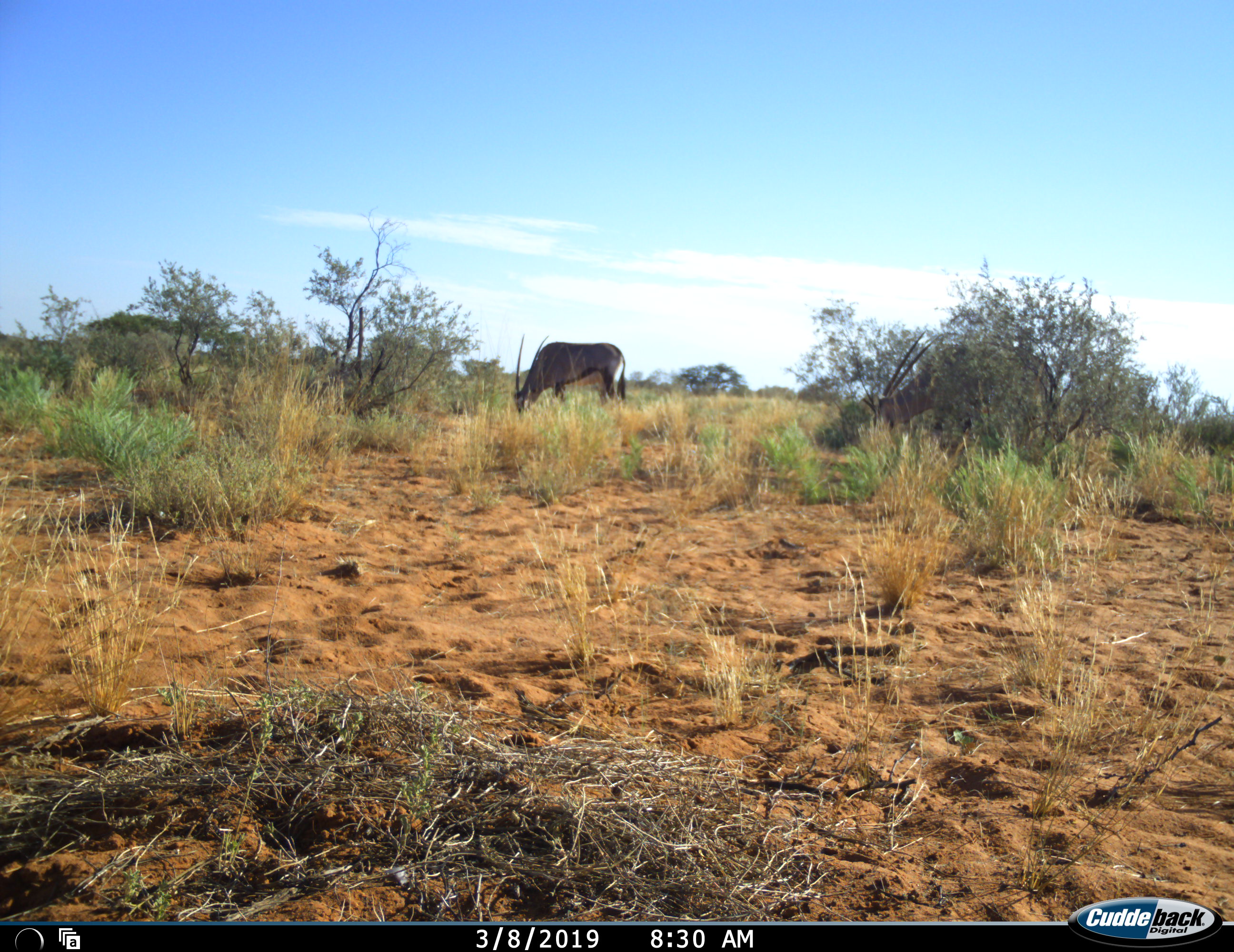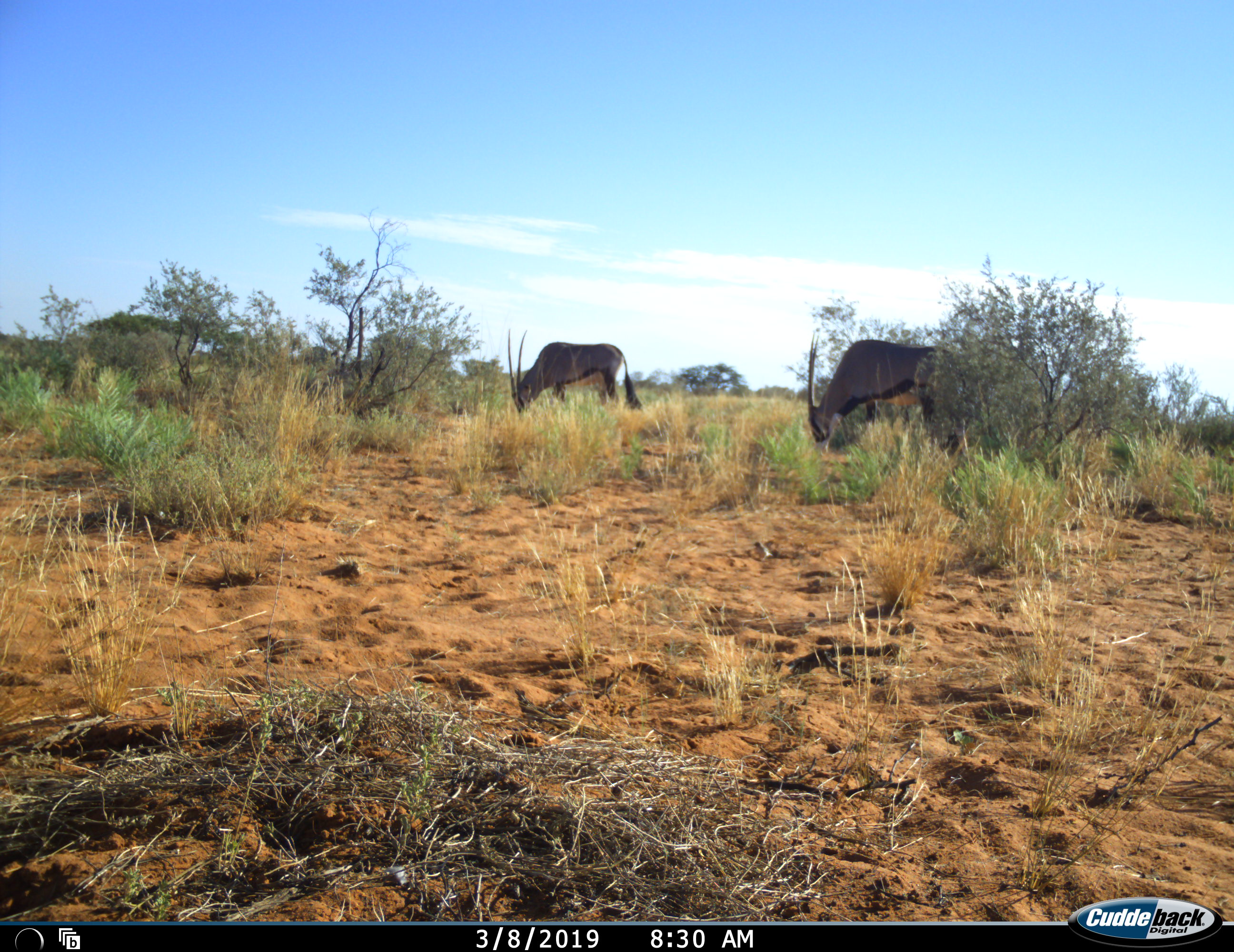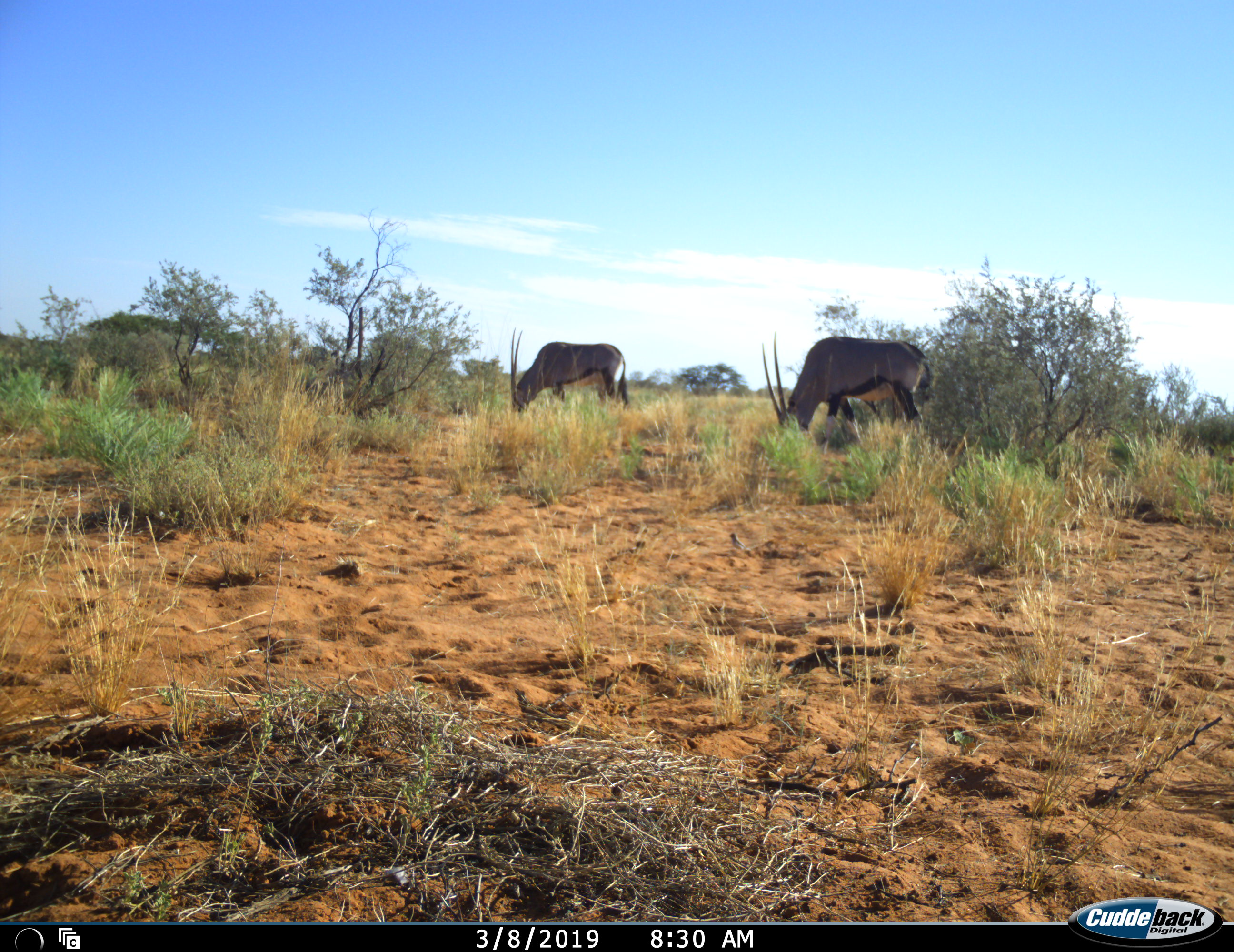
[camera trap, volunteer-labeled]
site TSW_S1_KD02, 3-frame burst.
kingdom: Animalia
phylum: Chordata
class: Mammalia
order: Artiodactyla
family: Bovidae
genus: Oryx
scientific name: Oryx gazella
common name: gemsbok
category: oryx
Oryx (gemsbok) (Oryx gazella), count 2. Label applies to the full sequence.